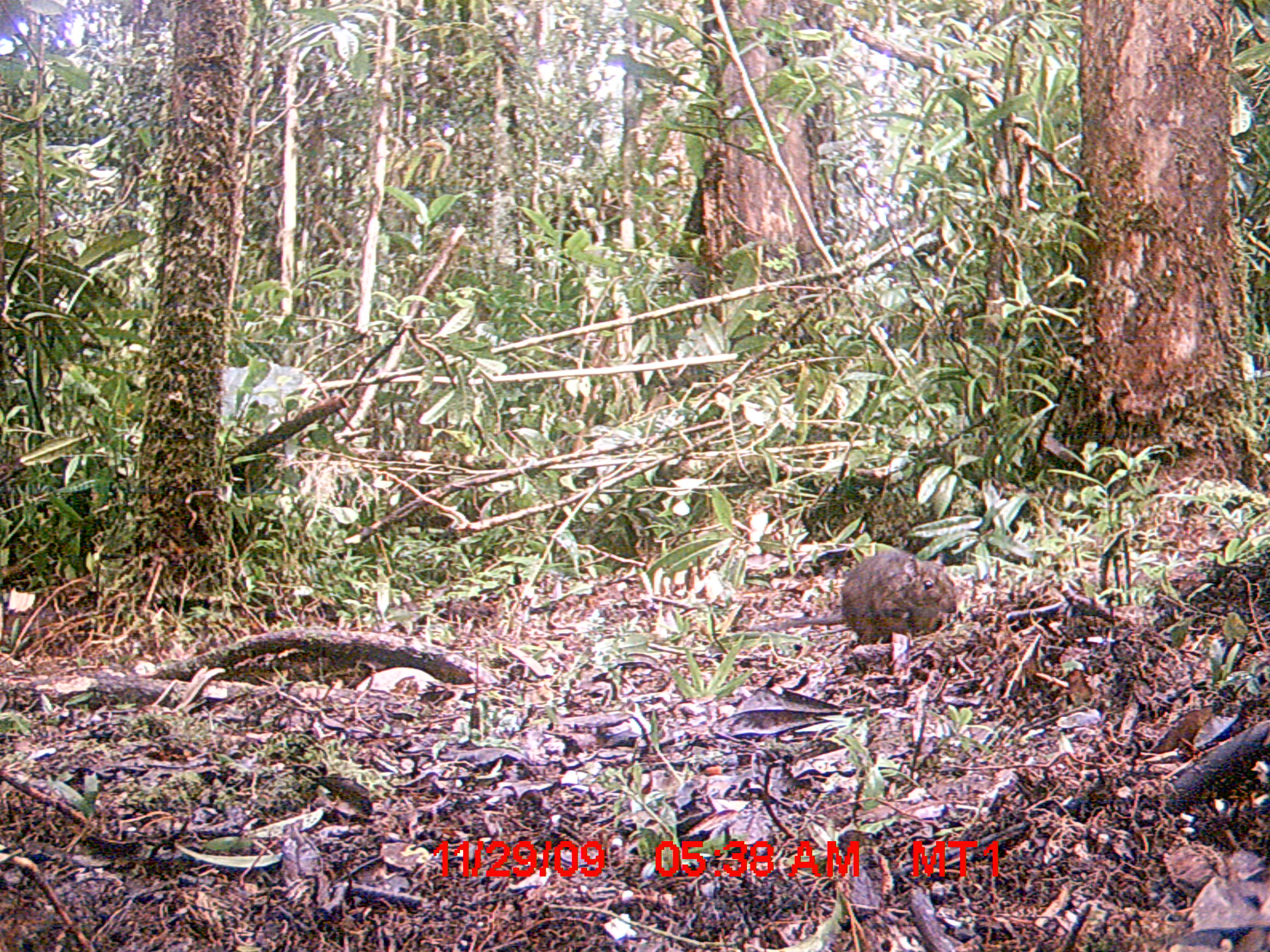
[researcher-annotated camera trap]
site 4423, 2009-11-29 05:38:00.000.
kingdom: Animalia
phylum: Chordata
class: Mammalia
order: Rodentia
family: Nesomyidae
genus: Hypogeomys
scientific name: Hypogeomys antimena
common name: malagasy giant rat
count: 1